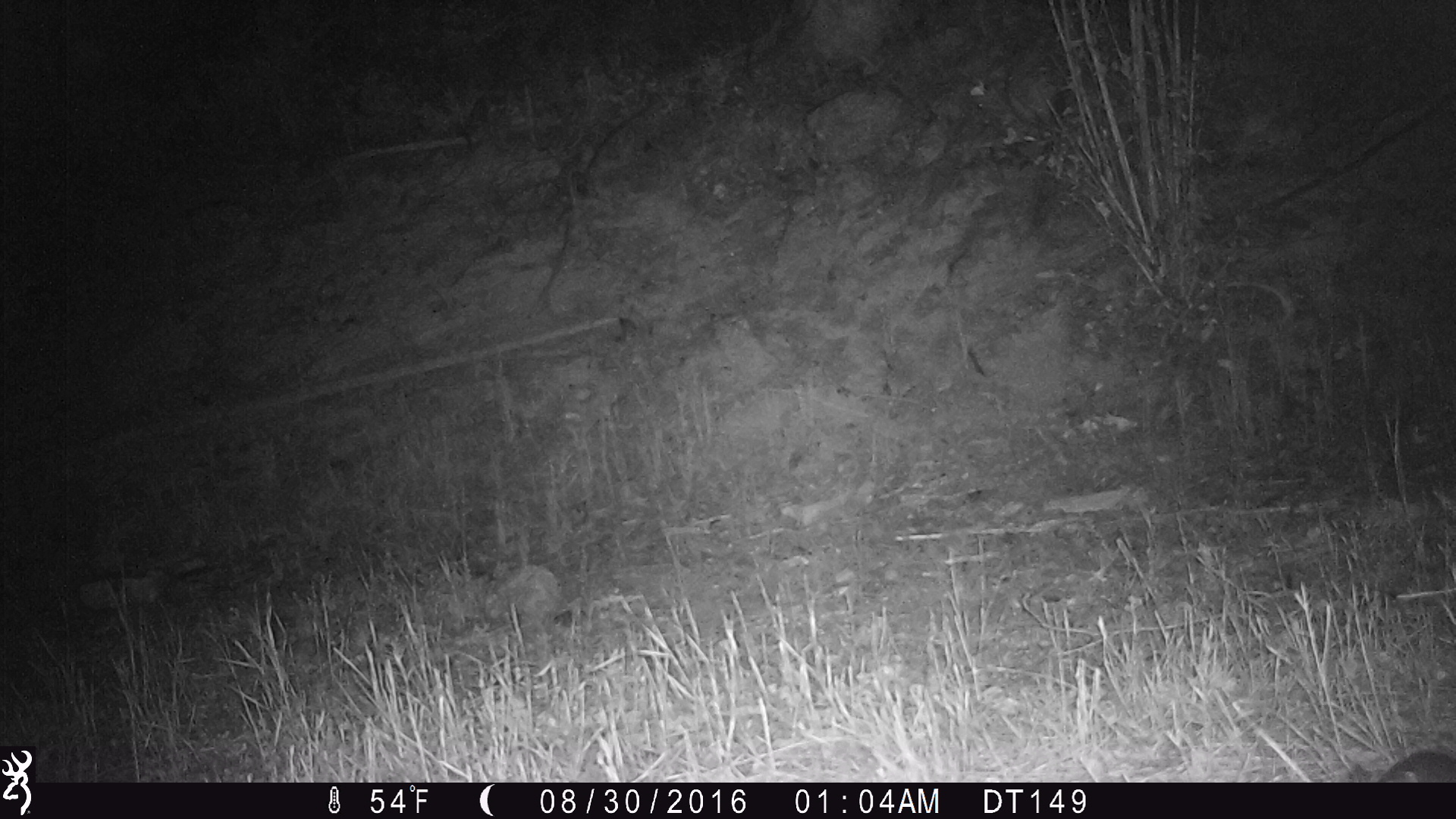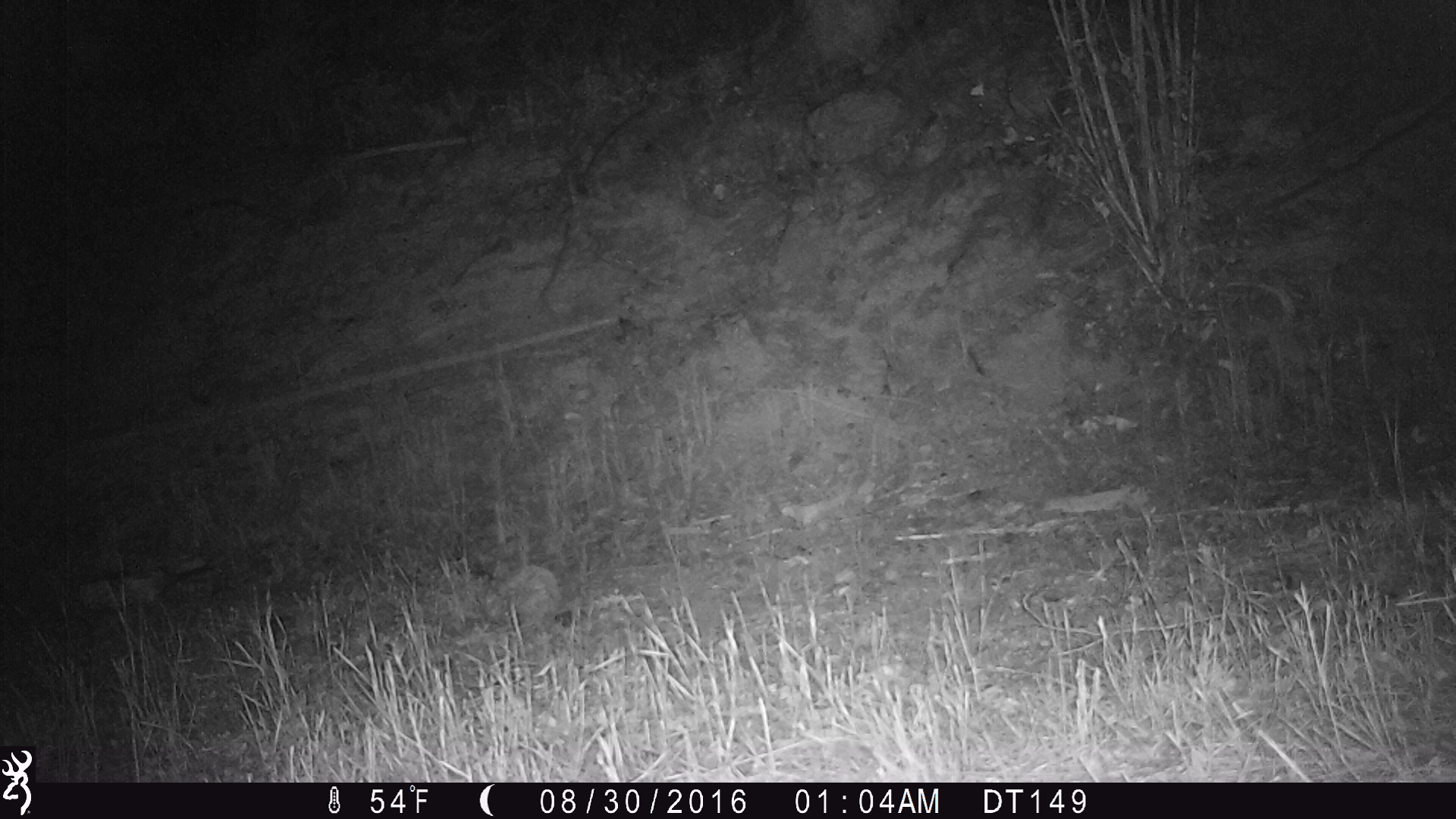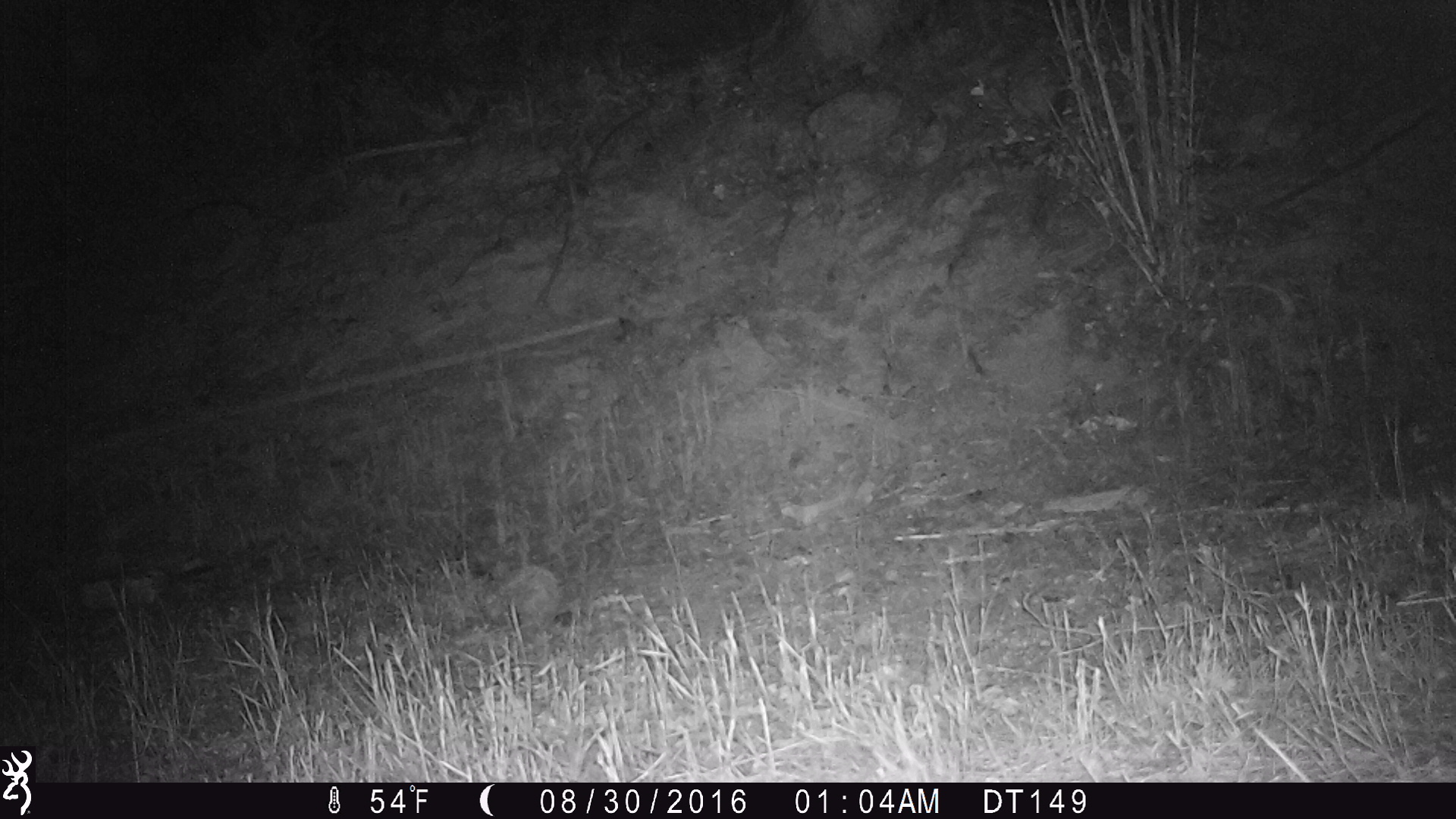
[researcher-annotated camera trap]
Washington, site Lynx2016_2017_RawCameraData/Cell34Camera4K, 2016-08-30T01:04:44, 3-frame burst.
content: unidentified animal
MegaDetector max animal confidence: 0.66